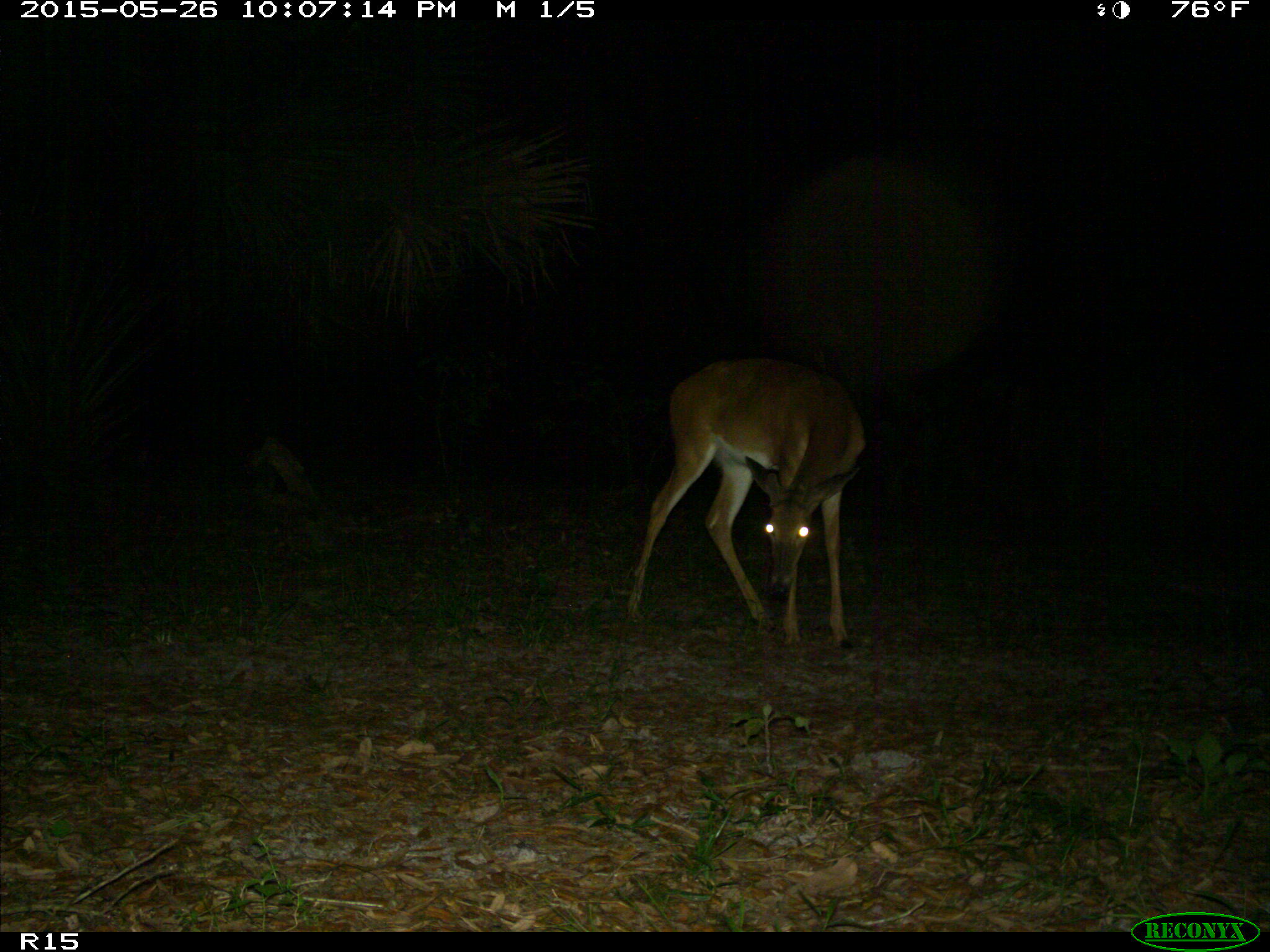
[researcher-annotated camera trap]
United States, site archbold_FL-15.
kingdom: Animalia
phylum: Chordata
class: Mammalia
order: Artiodactyla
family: Cervidae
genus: Odocoileus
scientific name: Odocoileus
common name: deer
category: unidentified deer